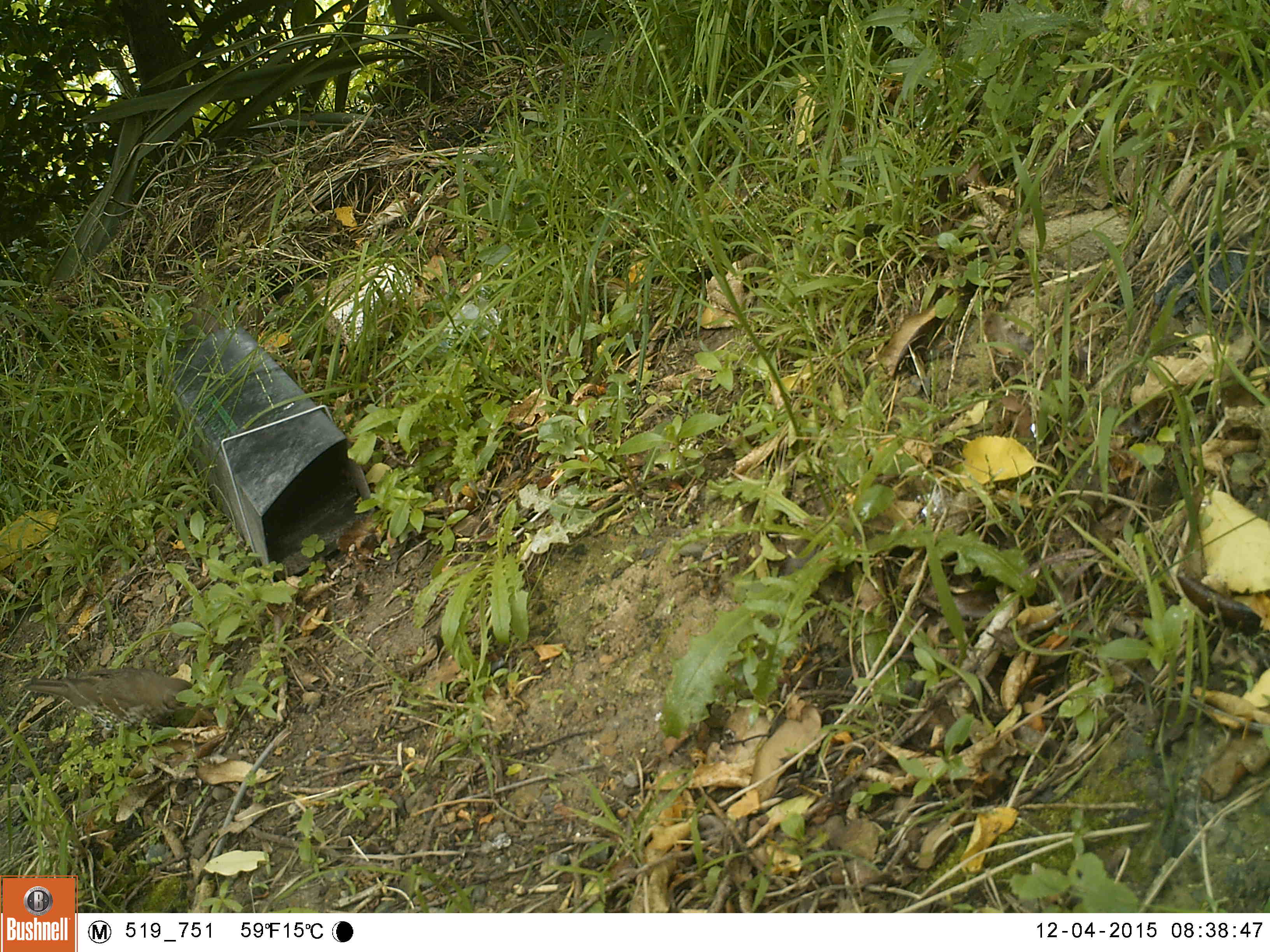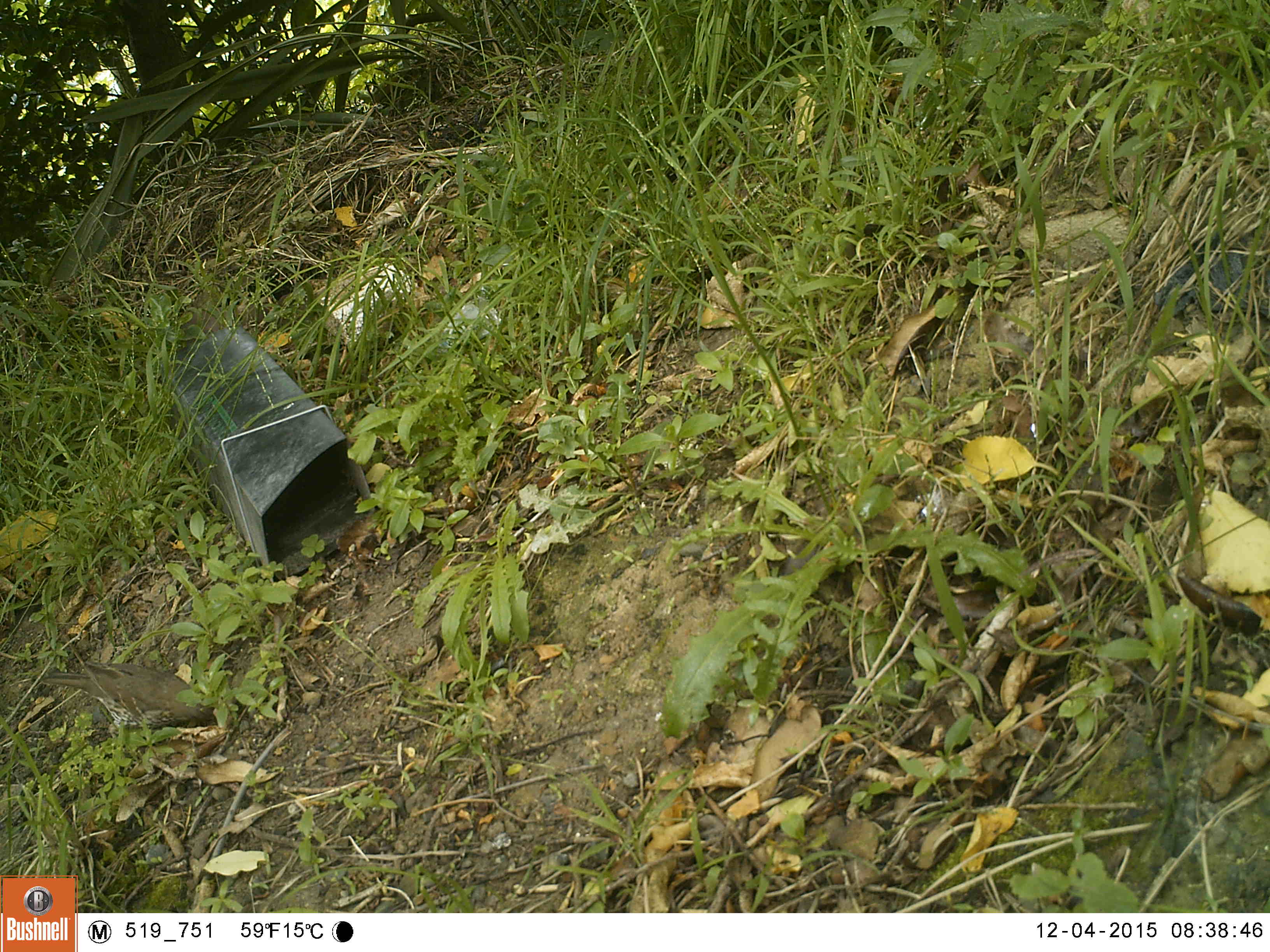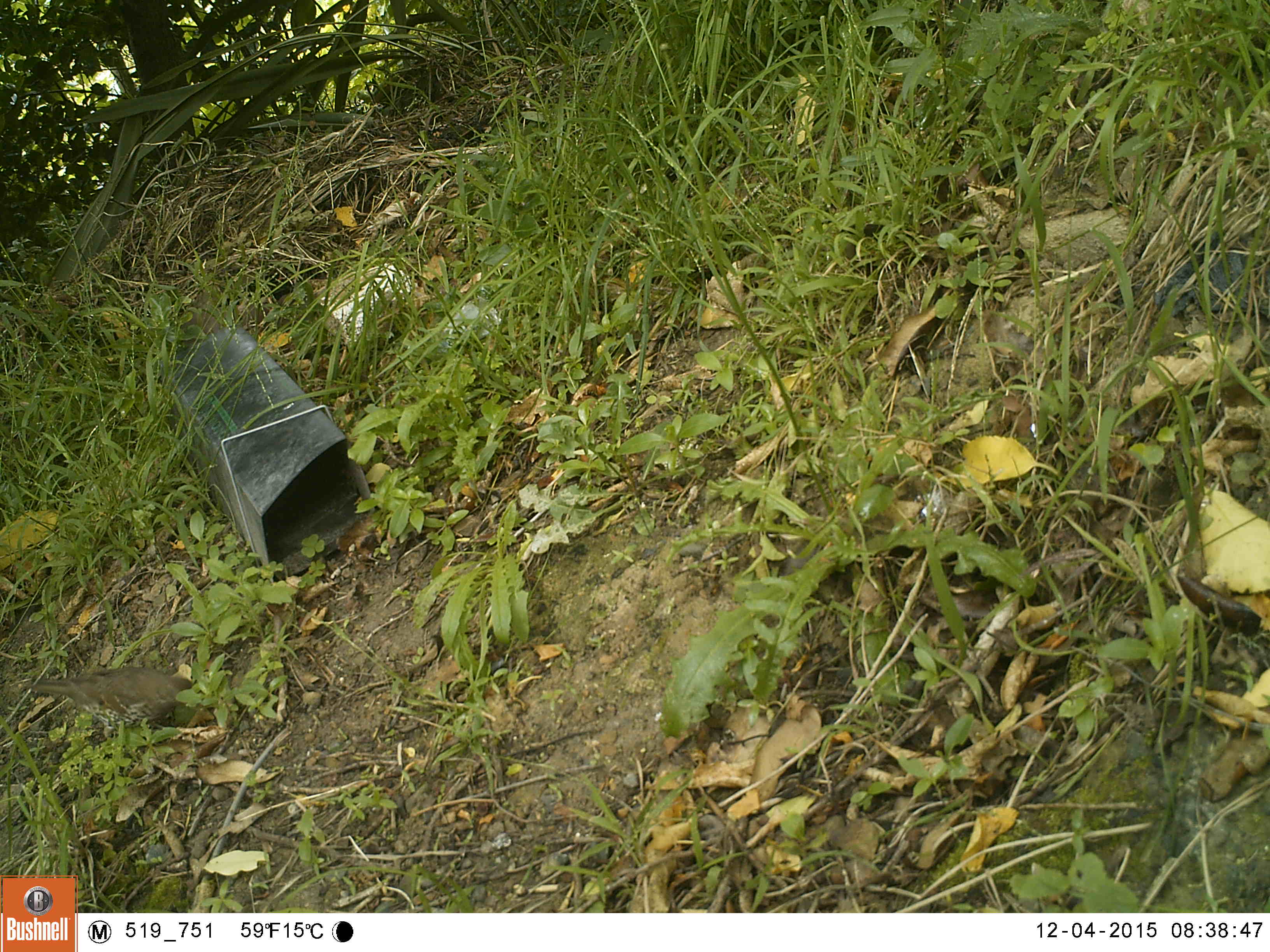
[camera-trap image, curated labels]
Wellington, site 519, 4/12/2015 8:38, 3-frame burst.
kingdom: Animalia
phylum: Chordata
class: Aves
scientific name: Aves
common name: bird